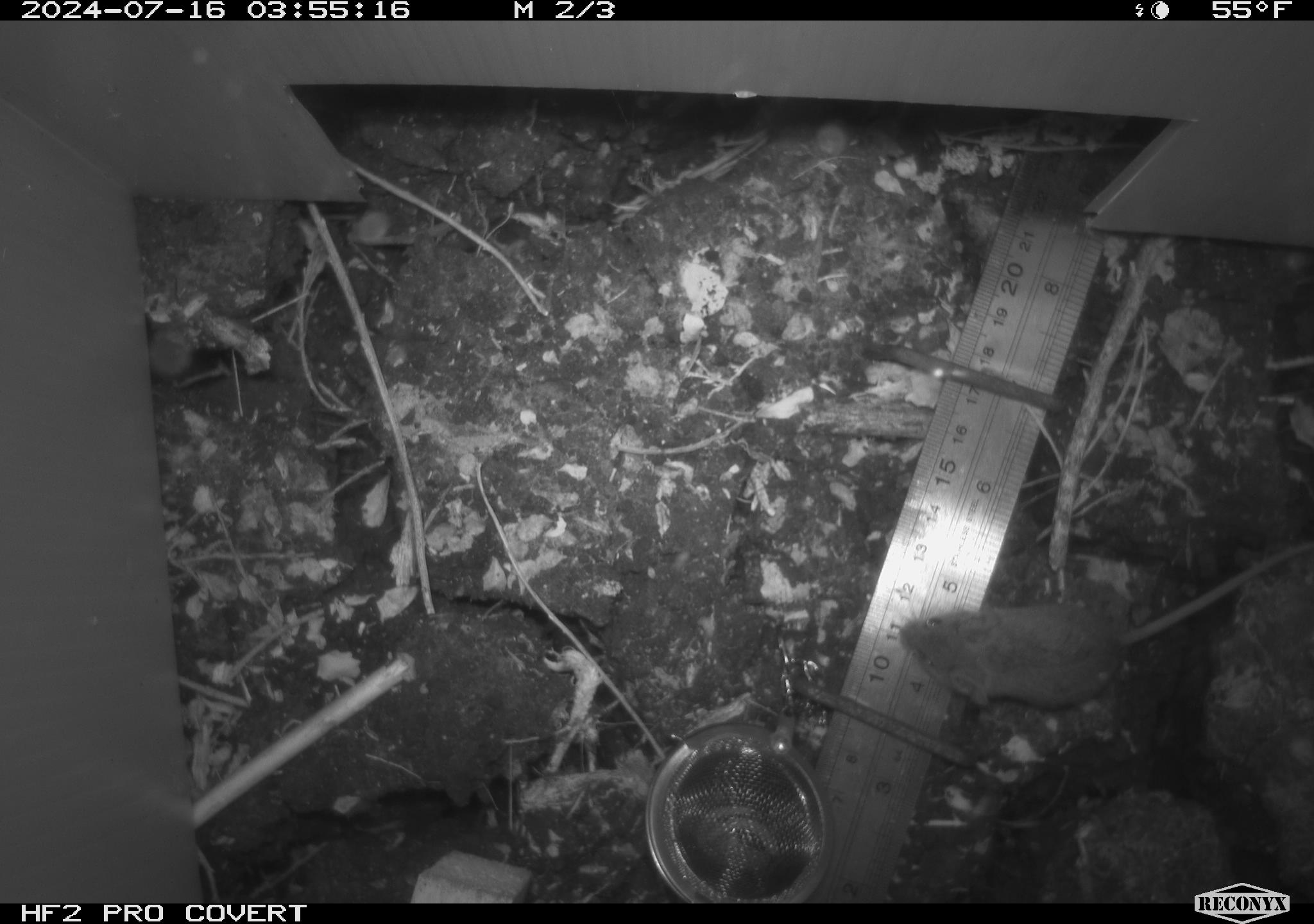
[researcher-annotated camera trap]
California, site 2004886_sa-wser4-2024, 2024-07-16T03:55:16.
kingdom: Animalia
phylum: Chordata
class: Mammalia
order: Rodentia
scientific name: Rodentia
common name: mouse species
Mouse species (Rodentia).